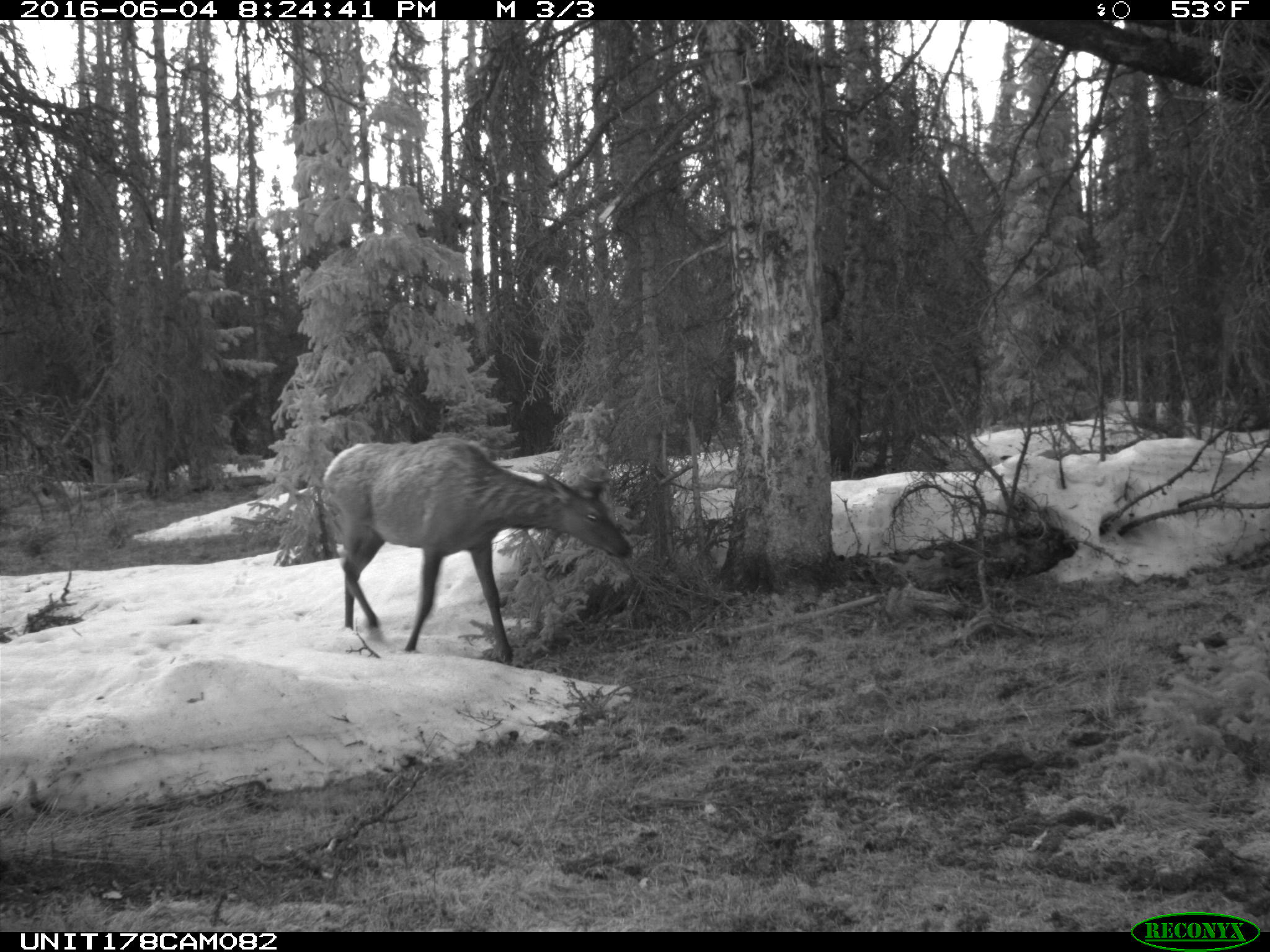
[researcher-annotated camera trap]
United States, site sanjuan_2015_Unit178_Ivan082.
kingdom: Animalia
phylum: Chordata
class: Mammalia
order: Artiodactyla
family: Cervidae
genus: Cervus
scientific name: Cervus elaphus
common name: red deer